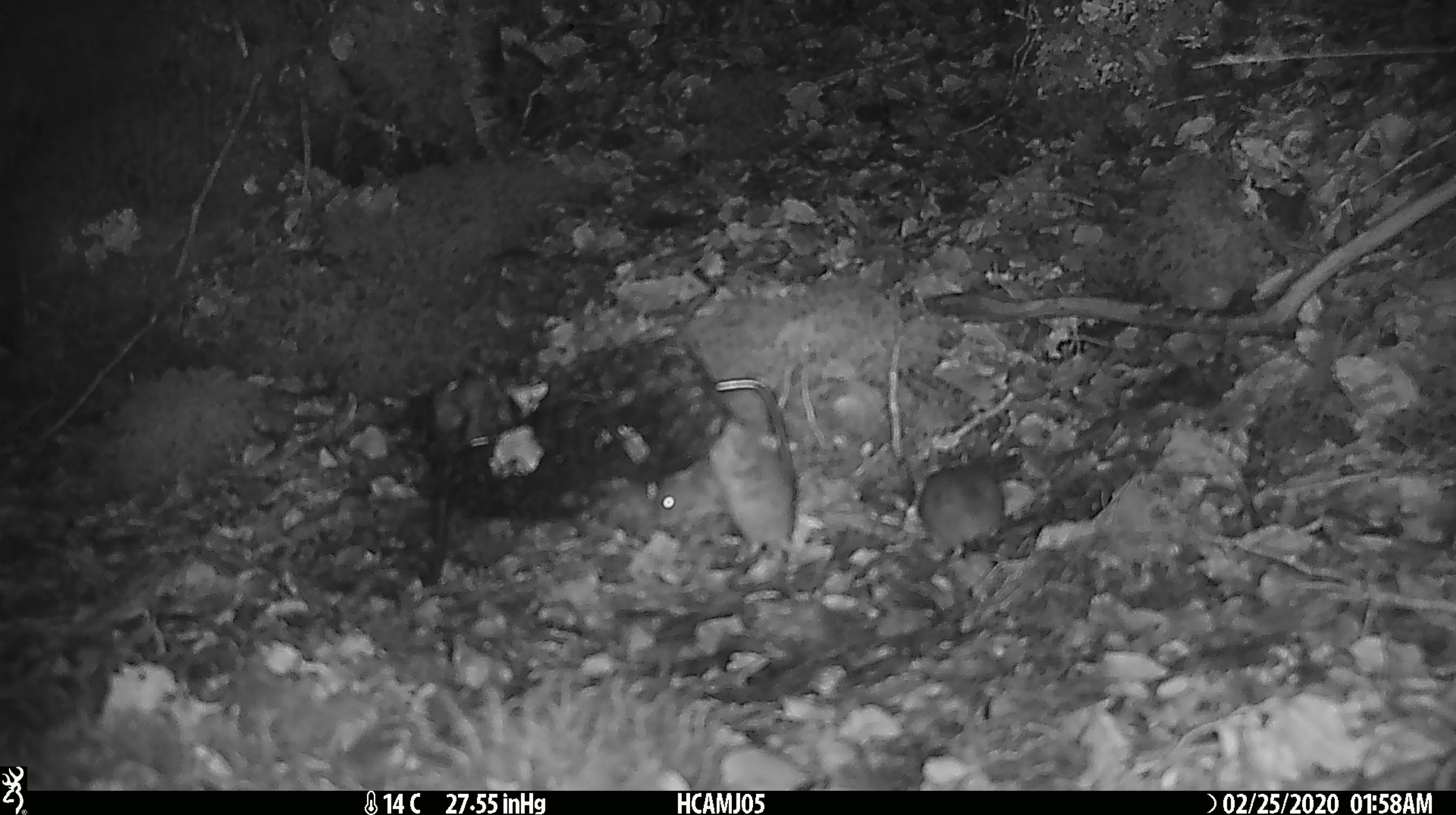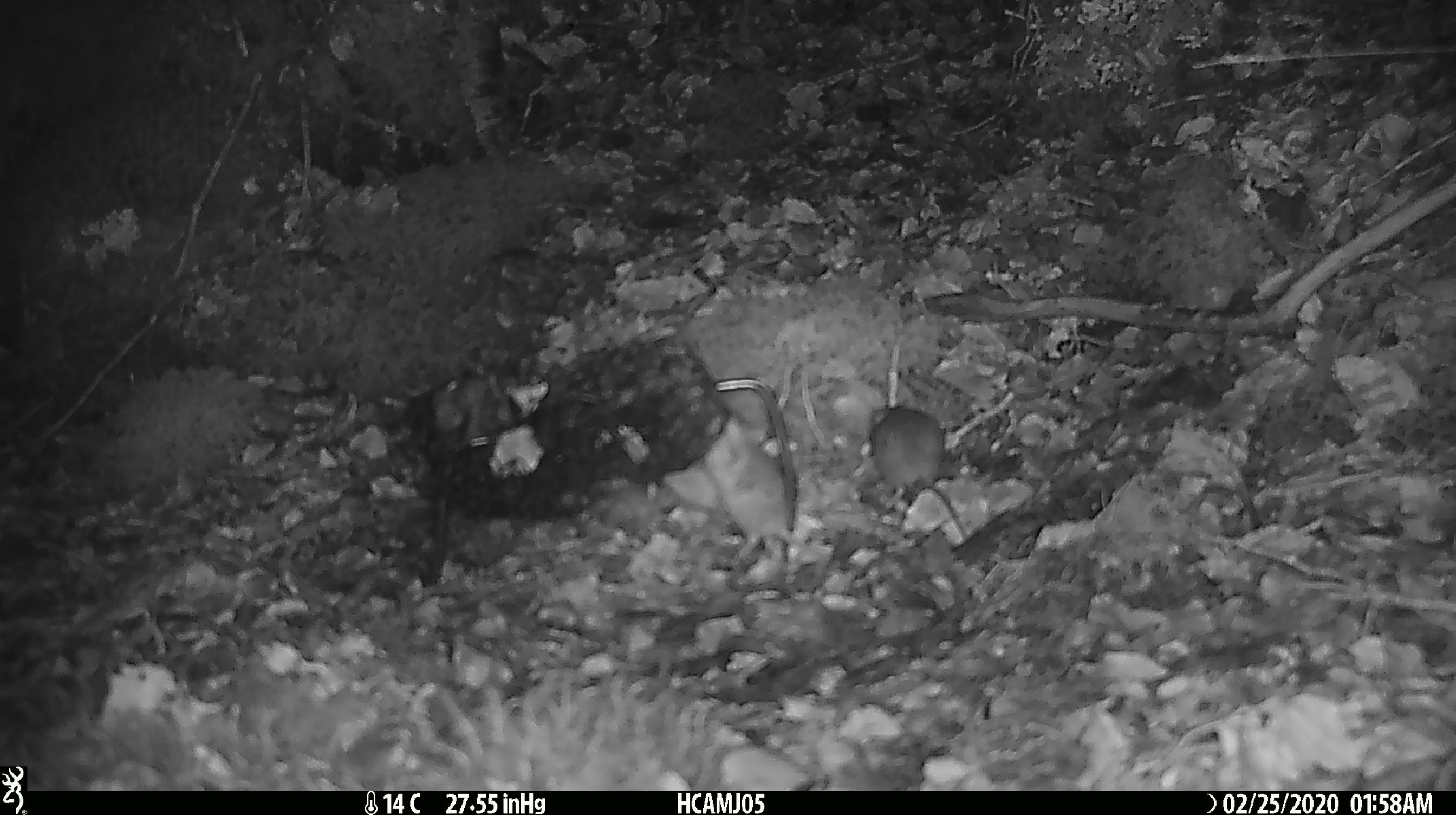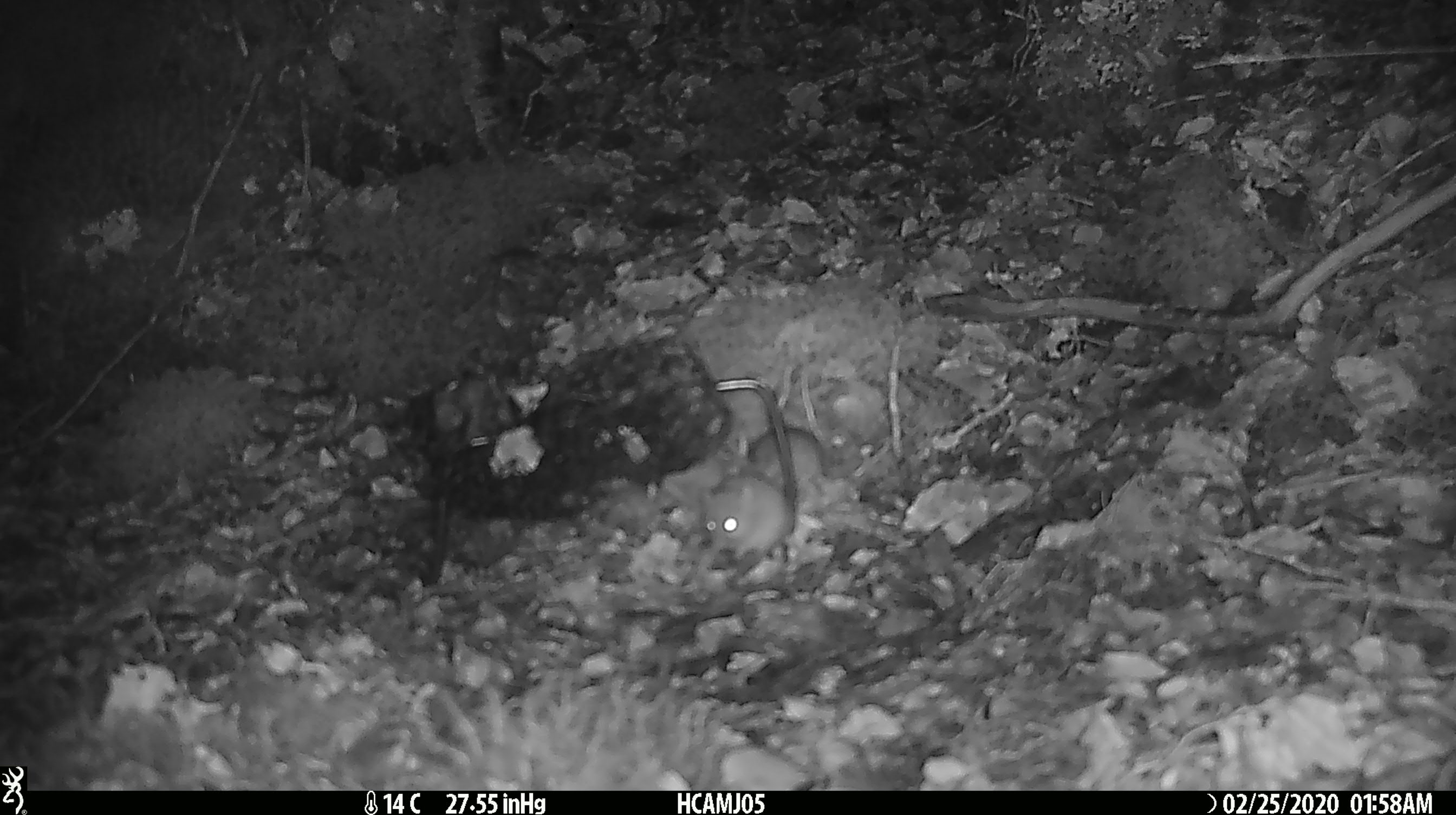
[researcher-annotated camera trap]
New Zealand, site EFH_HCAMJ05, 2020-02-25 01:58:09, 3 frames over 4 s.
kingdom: Animalia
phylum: Chordata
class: Mammalia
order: Rodentia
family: Muridae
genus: Mus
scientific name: Mus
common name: mouse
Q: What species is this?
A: Mouse (Mus).